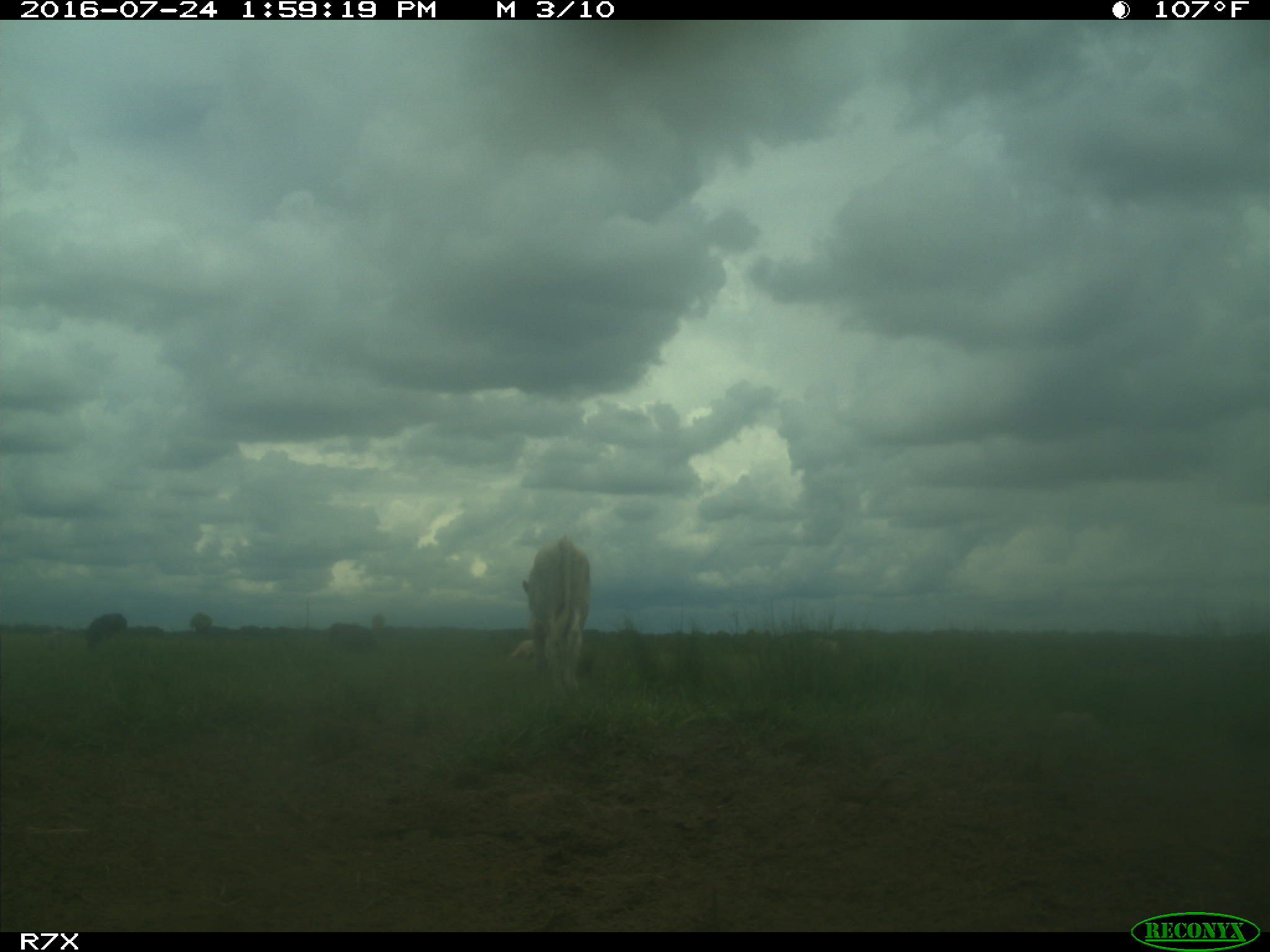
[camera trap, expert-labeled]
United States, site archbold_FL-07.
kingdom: Animalia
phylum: Chordata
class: Mammalia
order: Artiodactyla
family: Bovidae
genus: Bos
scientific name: Bos taurus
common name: domestic cow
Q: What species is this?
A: Bos taurus (domestic cow).